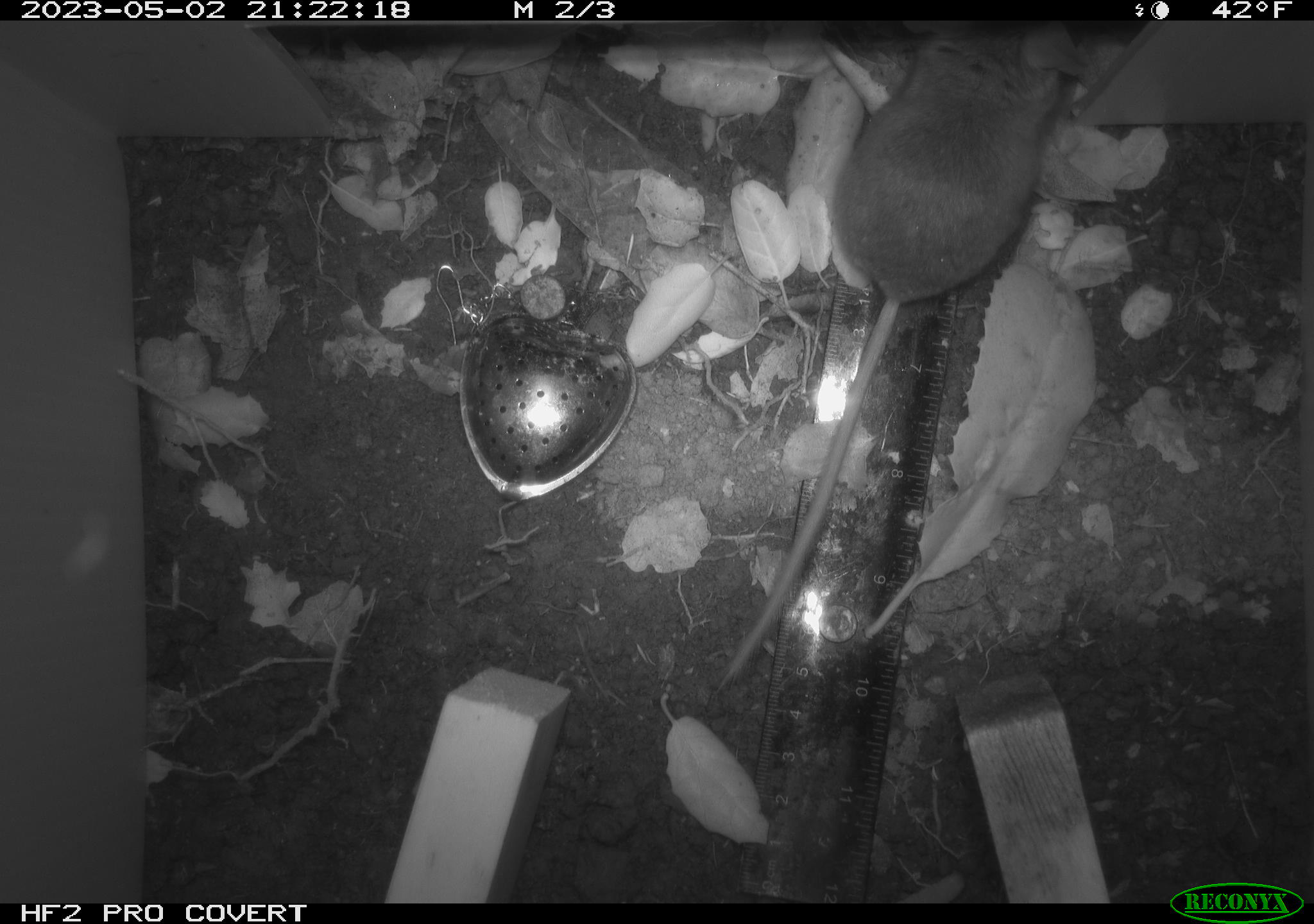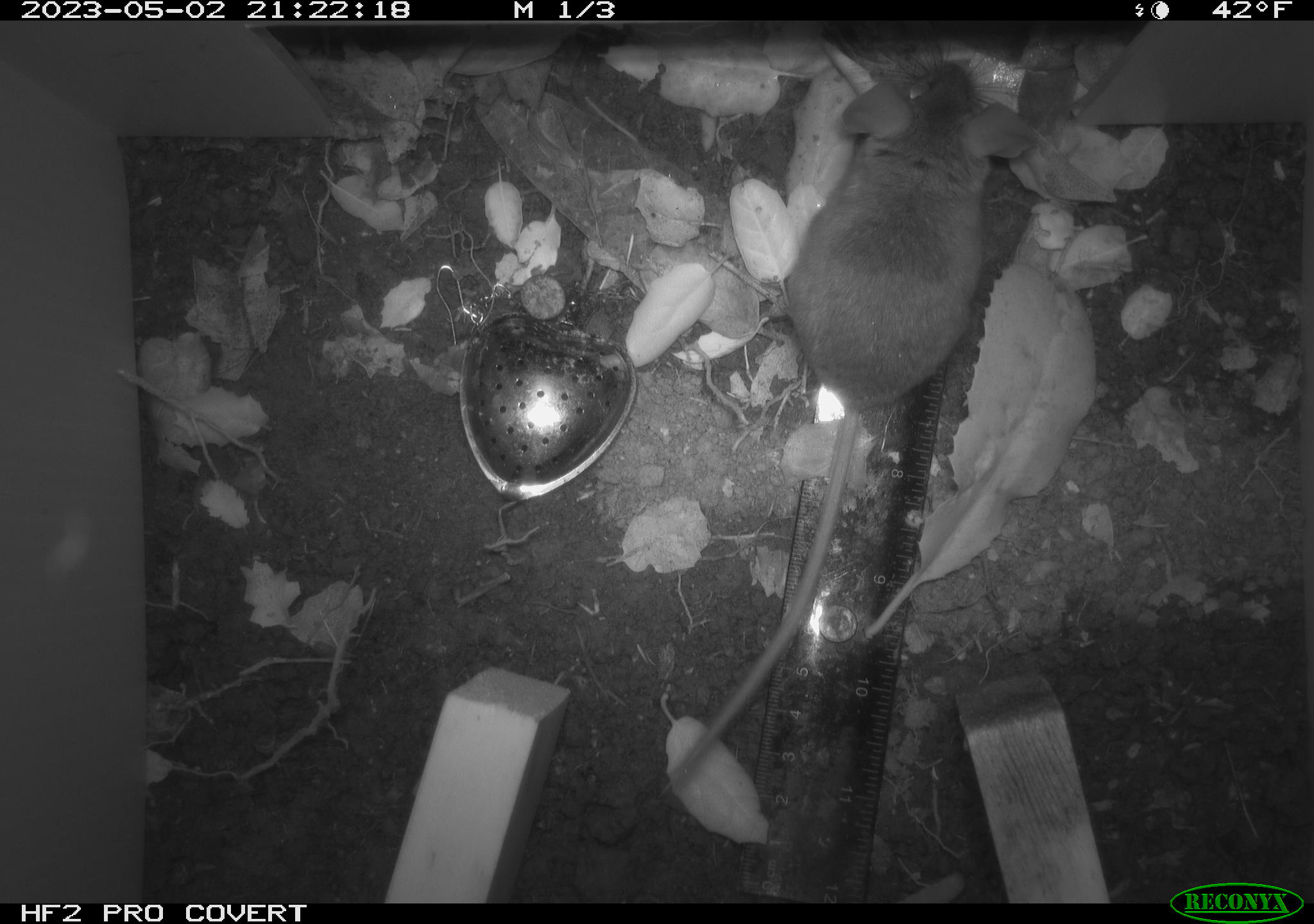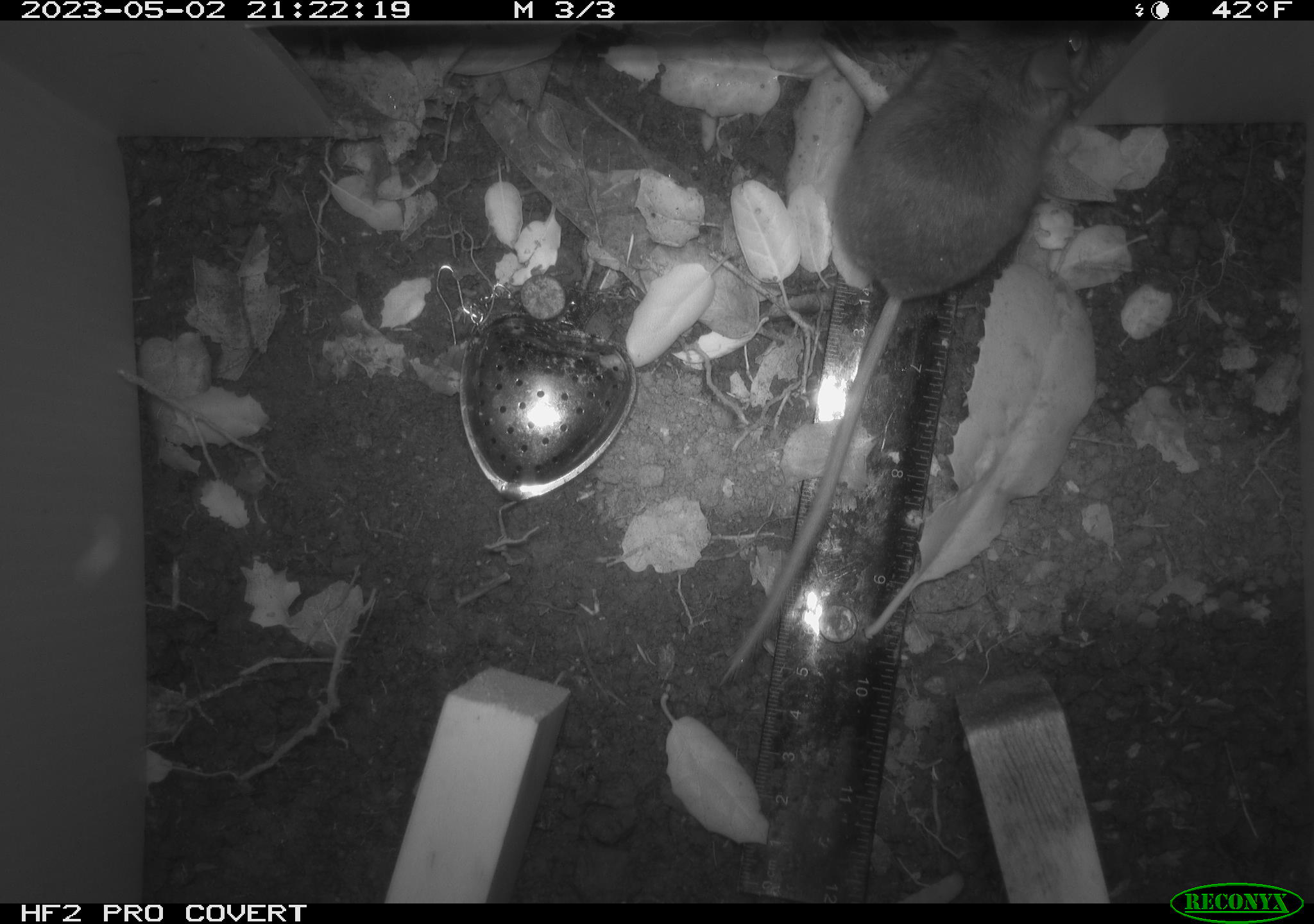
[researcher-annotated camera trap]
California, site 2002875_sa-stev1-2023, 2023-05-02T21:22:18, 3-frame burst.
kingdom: Animalia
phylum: Chordata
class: Mammalia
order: Rodentia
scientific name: Rodentia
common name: mouse species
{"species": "mouse species (Rodentia)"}